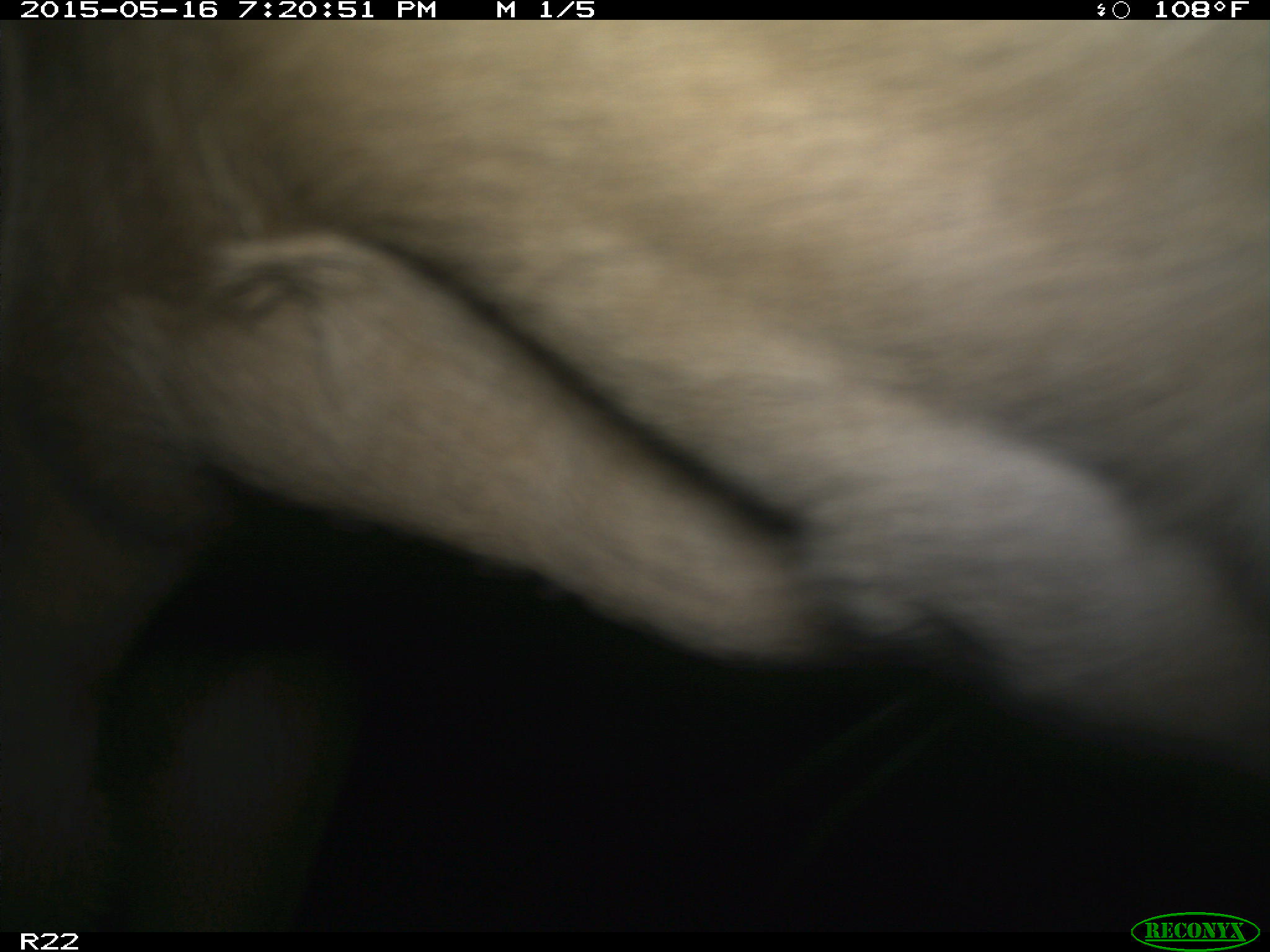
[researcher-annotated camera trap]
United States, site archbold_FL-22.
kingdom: Animalia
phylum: Chordata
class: Mammalia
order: Artiodactyla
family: Bovidae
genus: Bos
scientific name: Bos taurus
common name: domestic cow